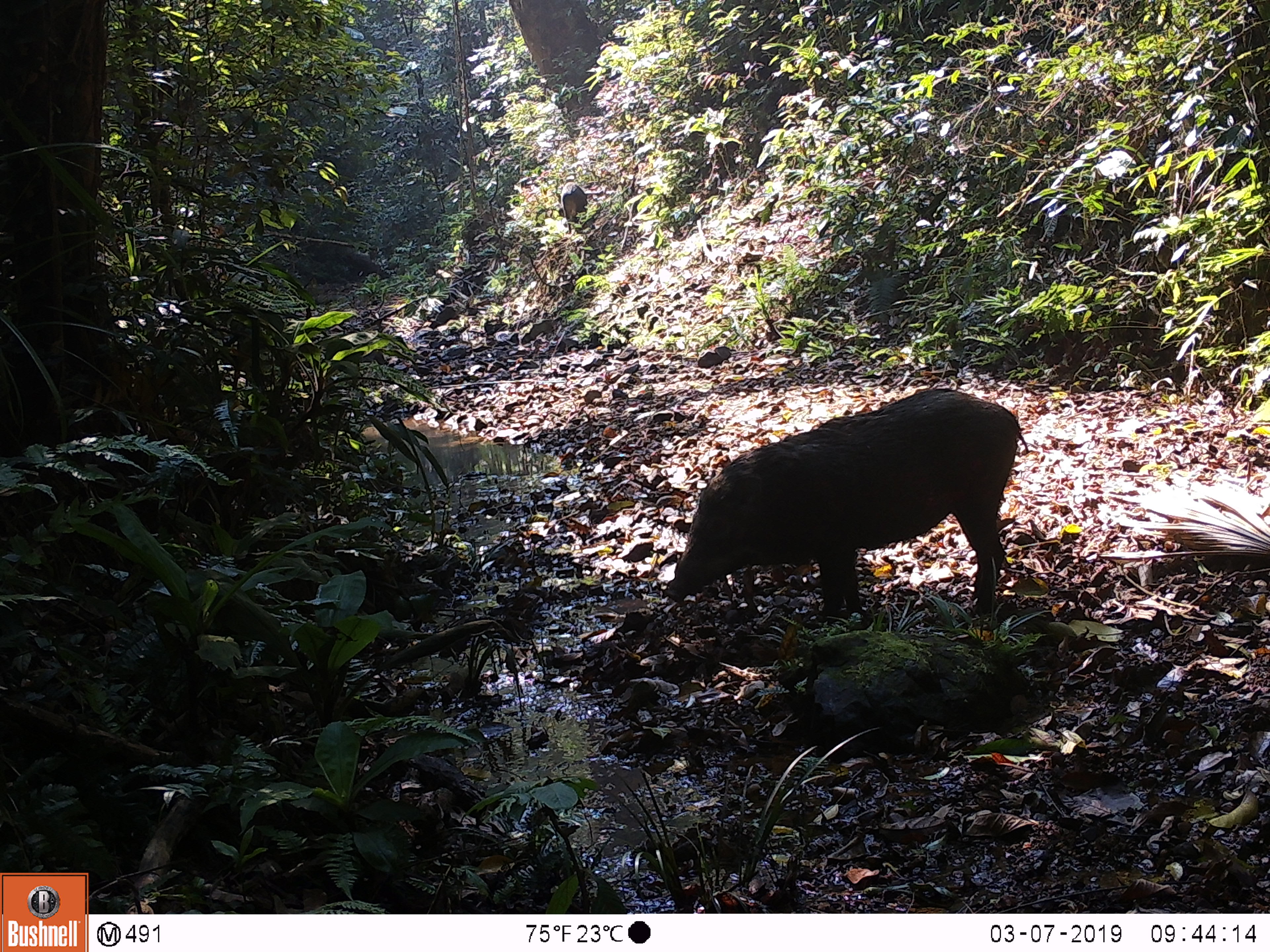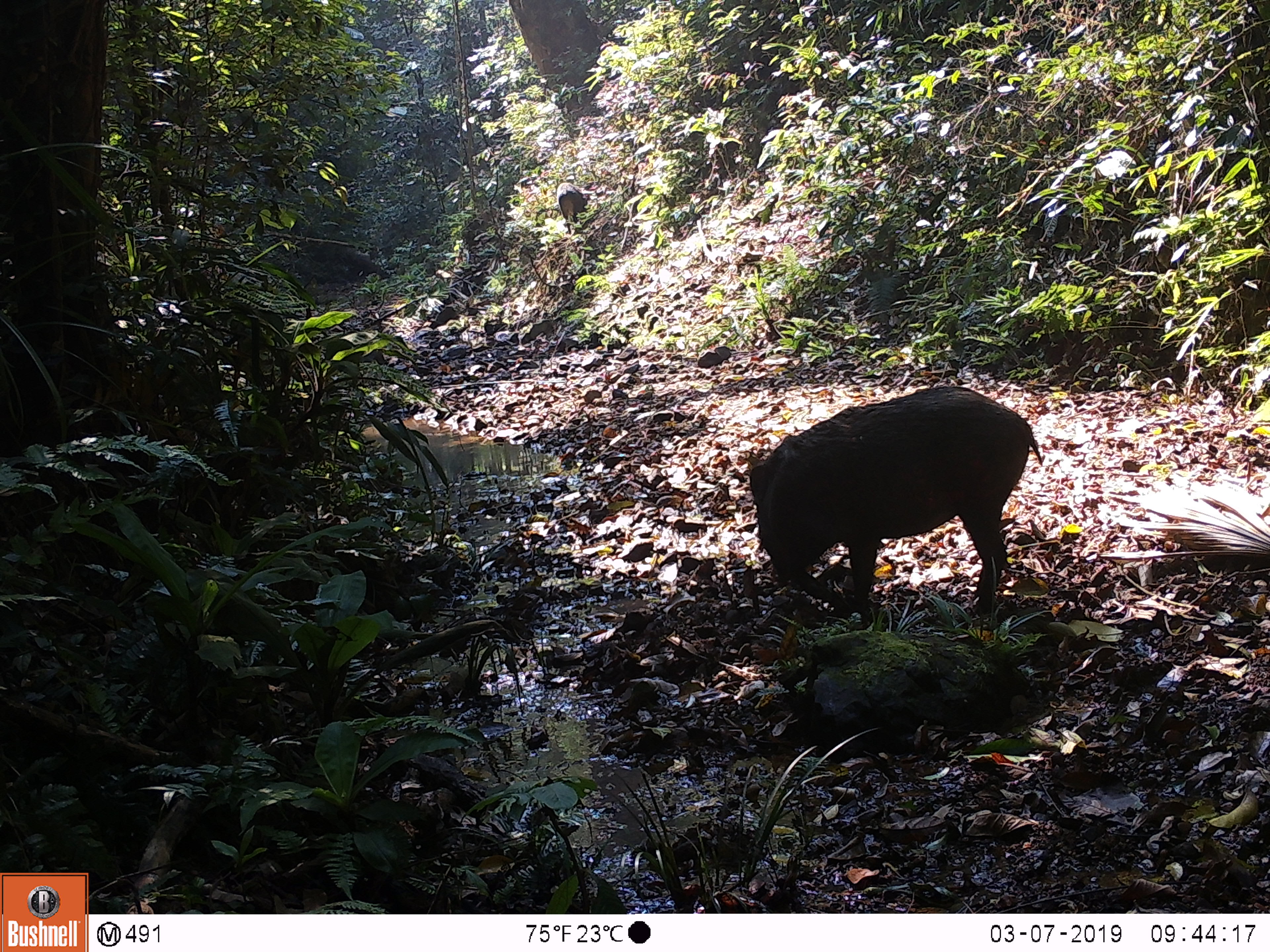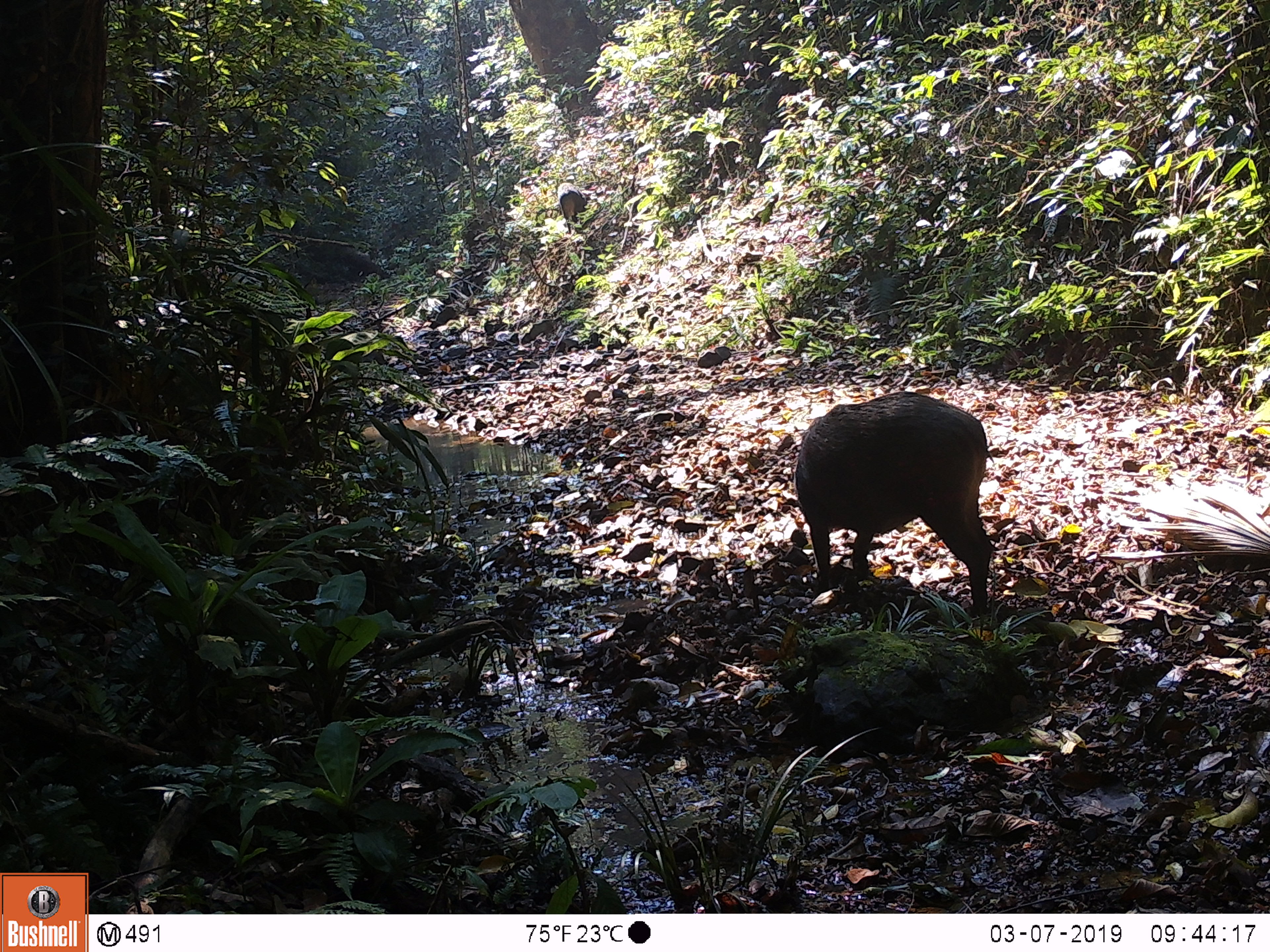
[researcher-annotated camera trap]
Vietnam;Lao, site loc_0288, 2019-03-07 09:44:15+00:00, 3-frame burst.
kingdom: Animalia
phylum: Chordata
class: Mammalia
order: Artiodactyla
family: Suidae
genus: Sus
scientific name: Sus scrofa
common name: eurasian wild pig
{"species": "eurasian wild pig (Sus scrofa)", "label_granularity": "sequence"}